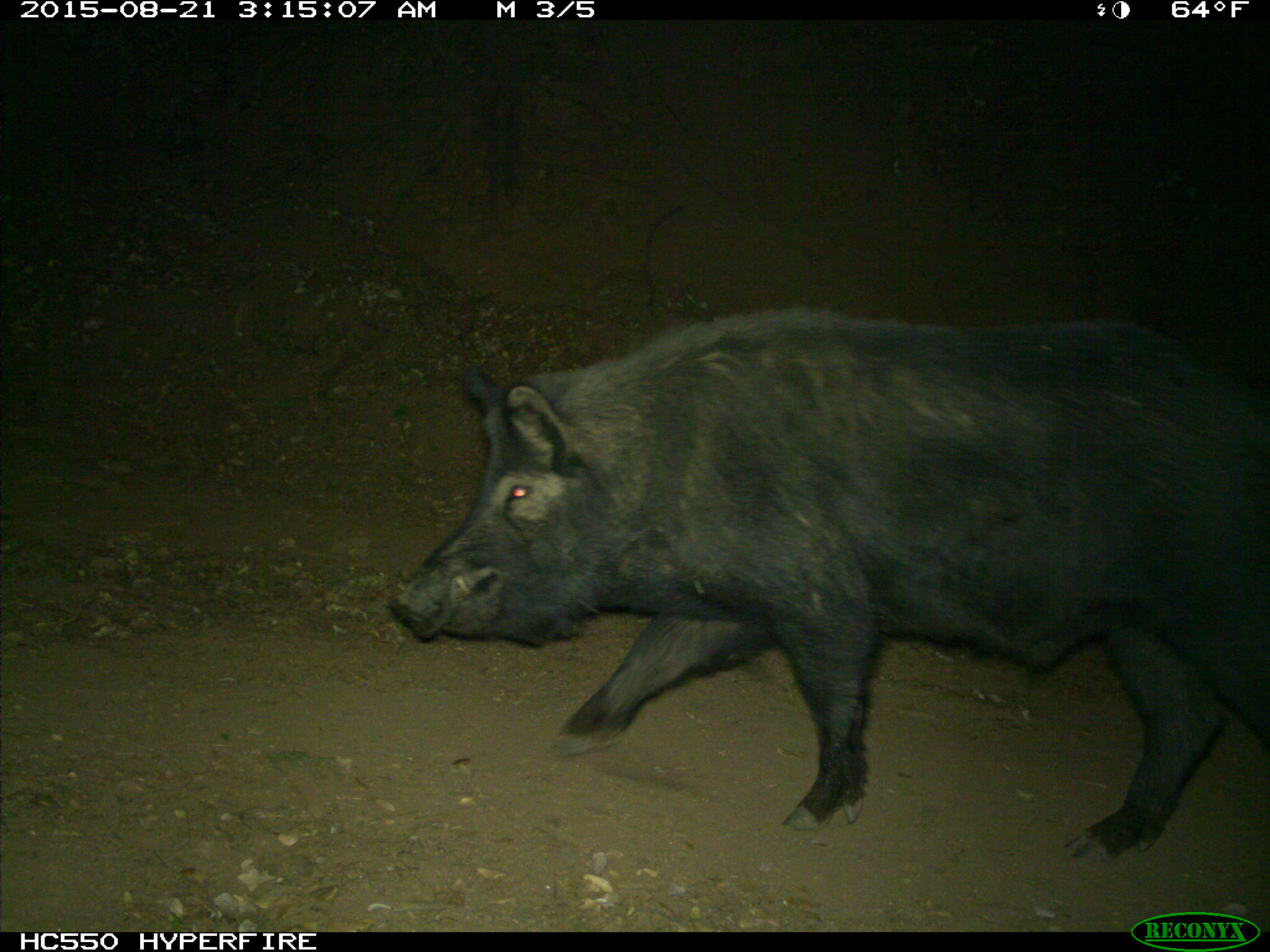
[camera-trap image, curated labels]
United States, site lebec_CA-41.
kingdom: Animalia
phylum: Chordata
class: Mammalia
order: Artiodactyla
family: Suidae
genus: Sus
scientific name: Sus scrofa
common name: wild boar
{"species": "Sus scrofa (wild boar)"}